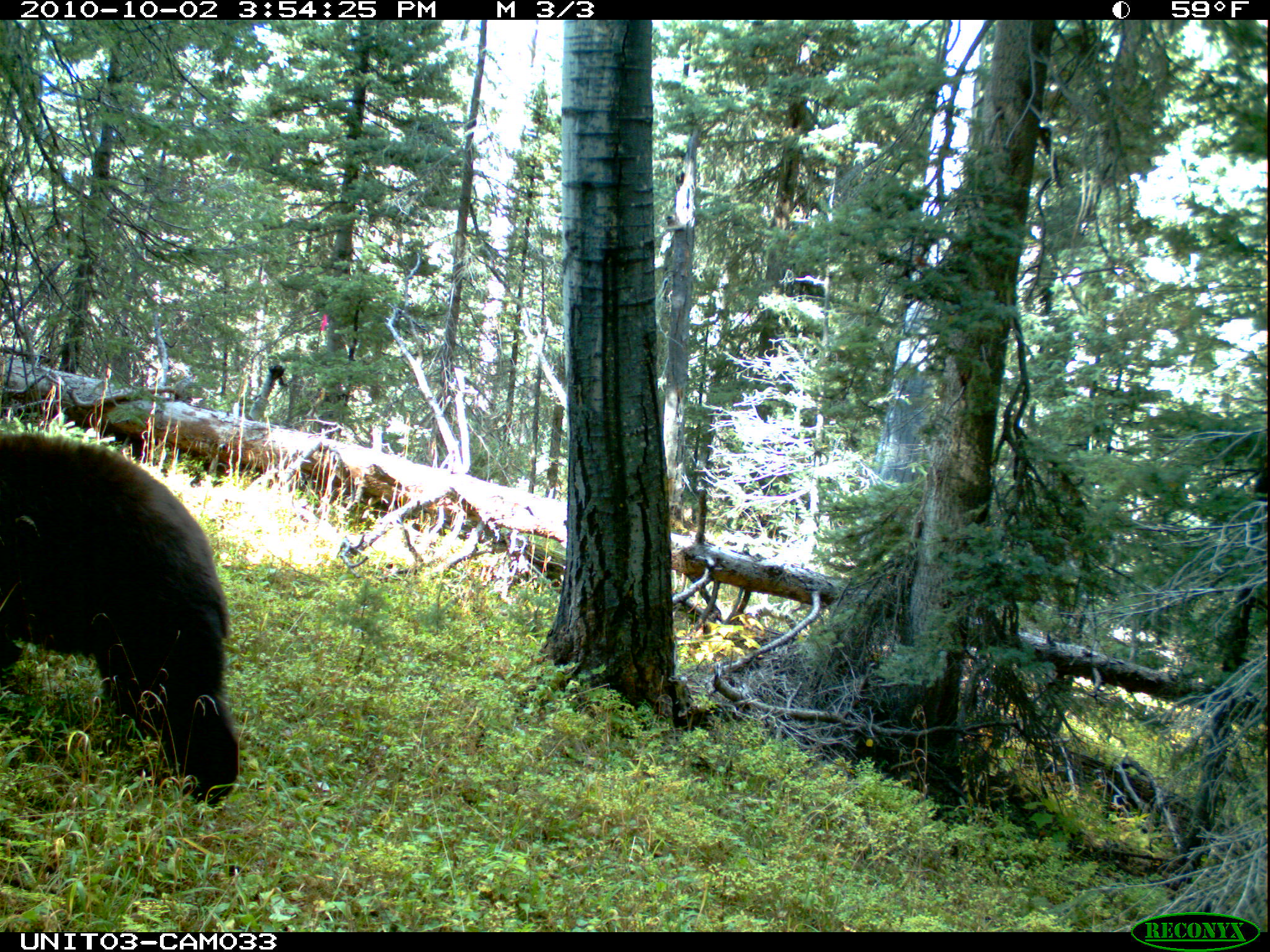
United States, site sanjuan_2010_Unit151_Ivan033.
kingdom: Animalia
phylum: Chordata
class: Mammalia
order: Carnivora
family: Ursidae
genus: Ursus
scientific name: Ursus americanus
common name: american black bear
Ursus americanus (american black bear).